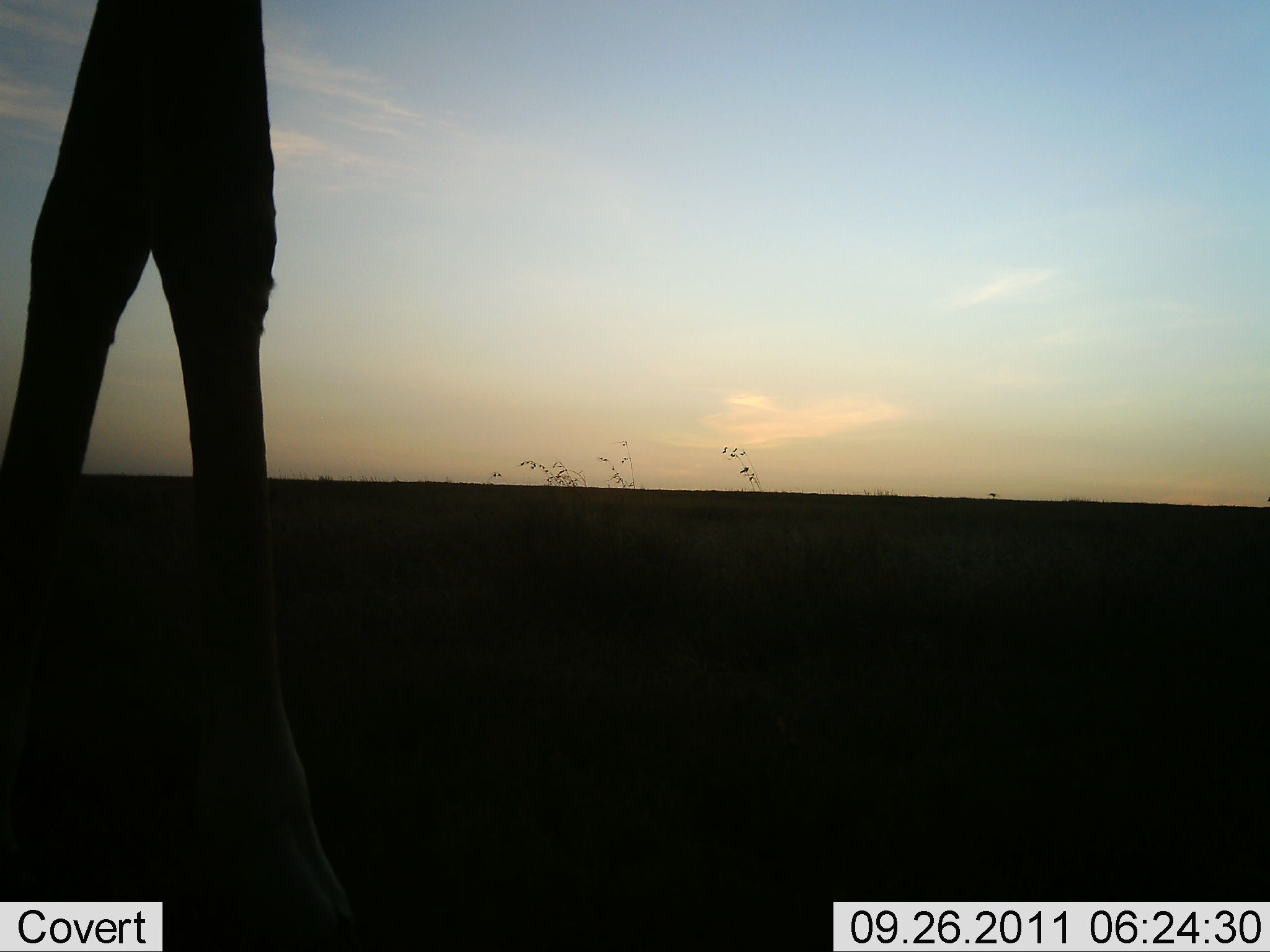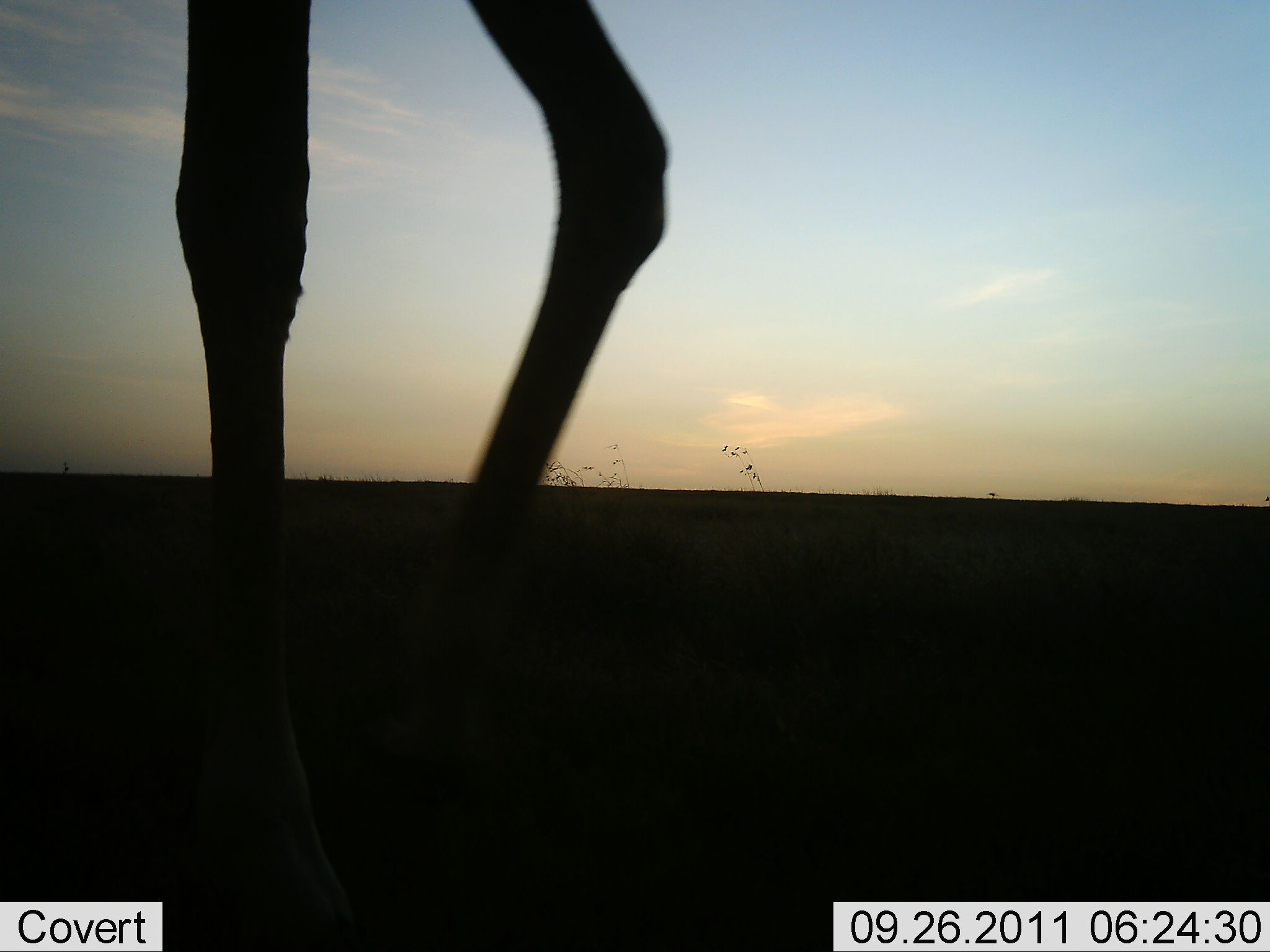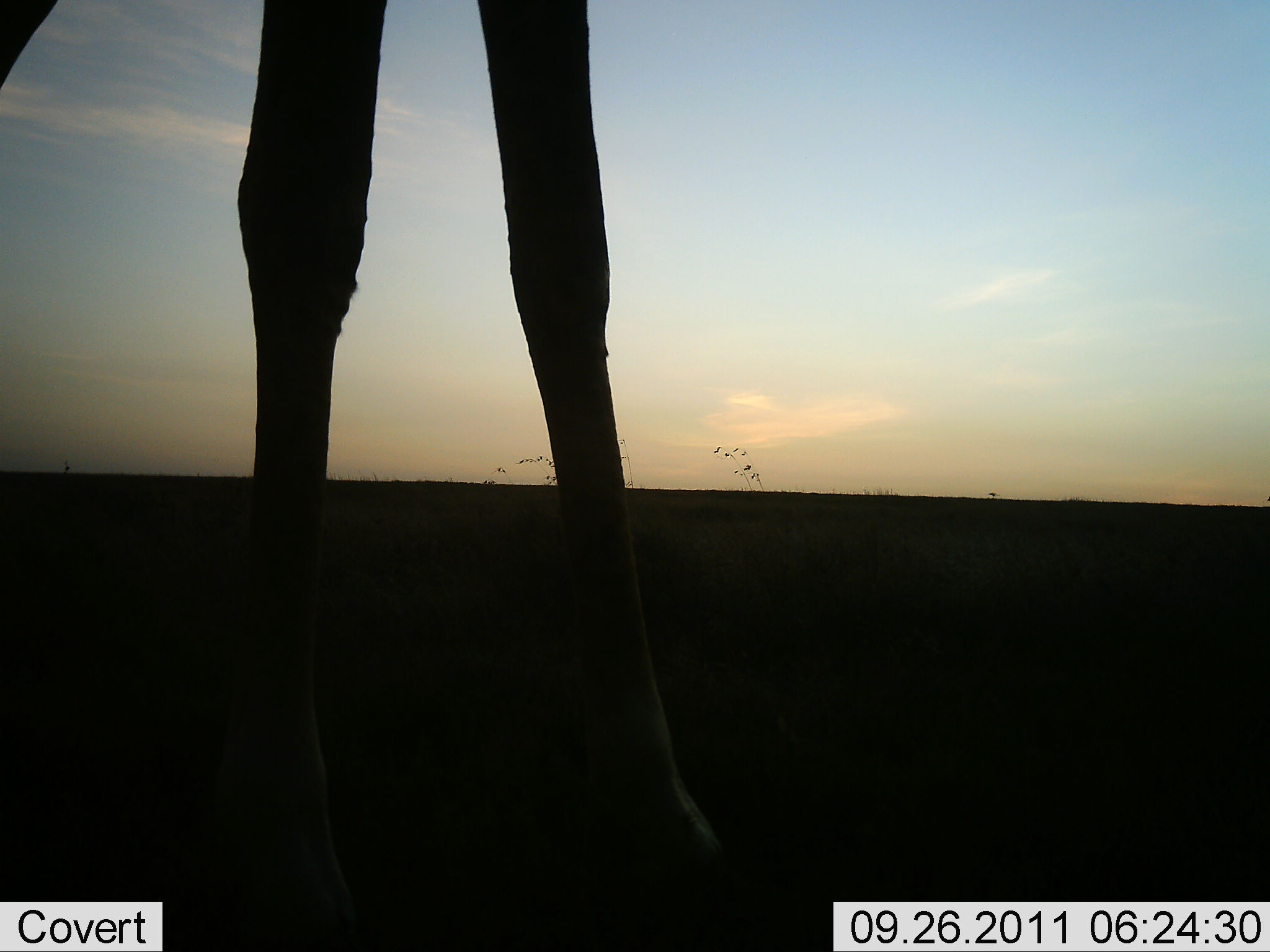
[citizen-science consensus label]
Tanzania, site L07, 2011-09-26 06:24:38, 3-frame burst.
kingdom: Animalia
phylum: Chordata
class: Mammalia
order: Artiodactyla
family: Giraffidae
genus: Giraffa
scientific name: Giraffa camelopardalis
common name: giraffe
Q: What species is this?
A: Giraffe (Giraffa camelopardalis).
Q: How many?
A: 1.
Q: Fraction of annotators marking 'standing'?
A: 8%.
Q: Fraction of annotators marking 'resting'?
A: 0%.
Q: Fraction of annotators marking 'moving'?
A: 92%.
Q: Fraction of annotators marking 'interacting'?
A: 0%.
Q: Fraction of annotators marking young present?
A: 0%.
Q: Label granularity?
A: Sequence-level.